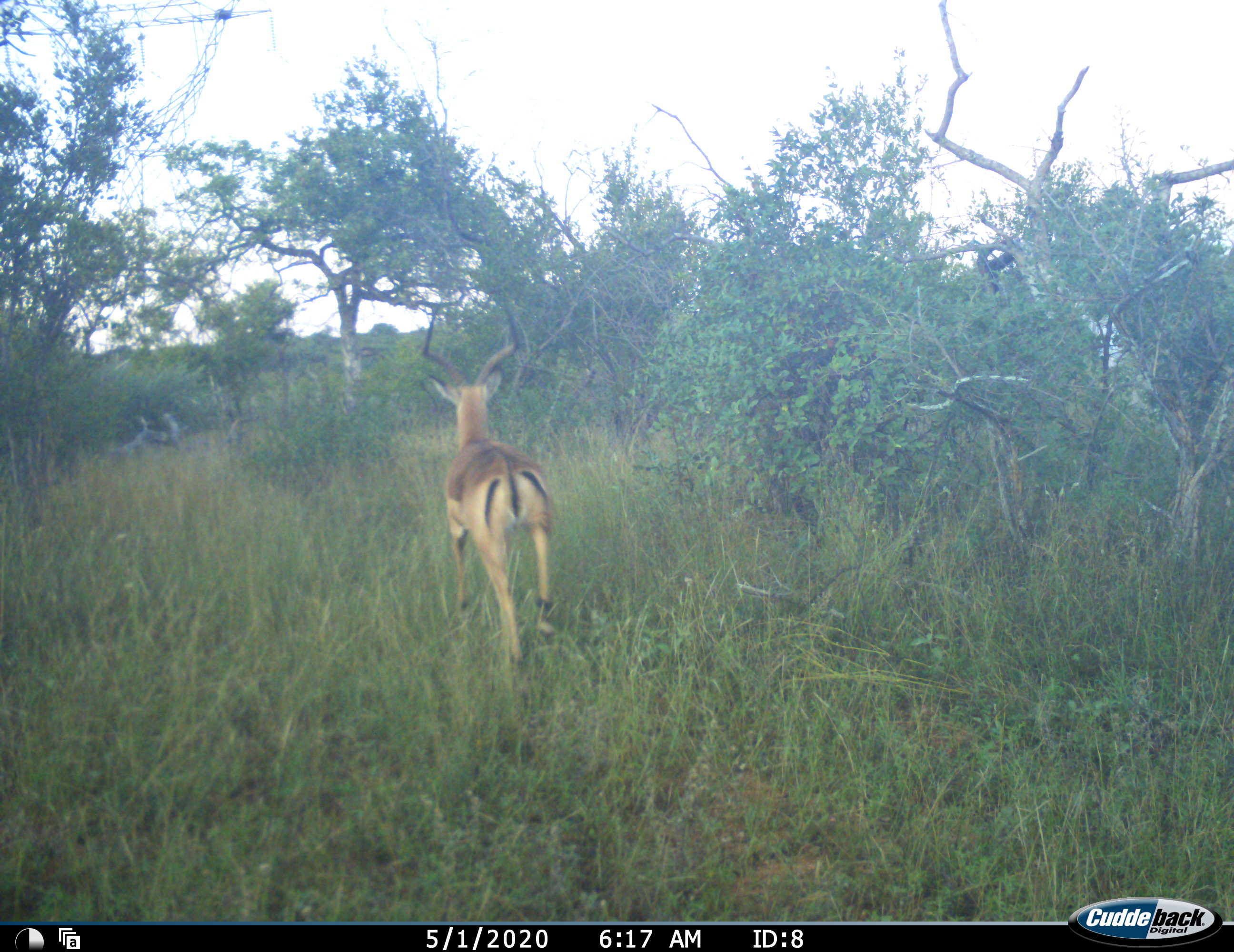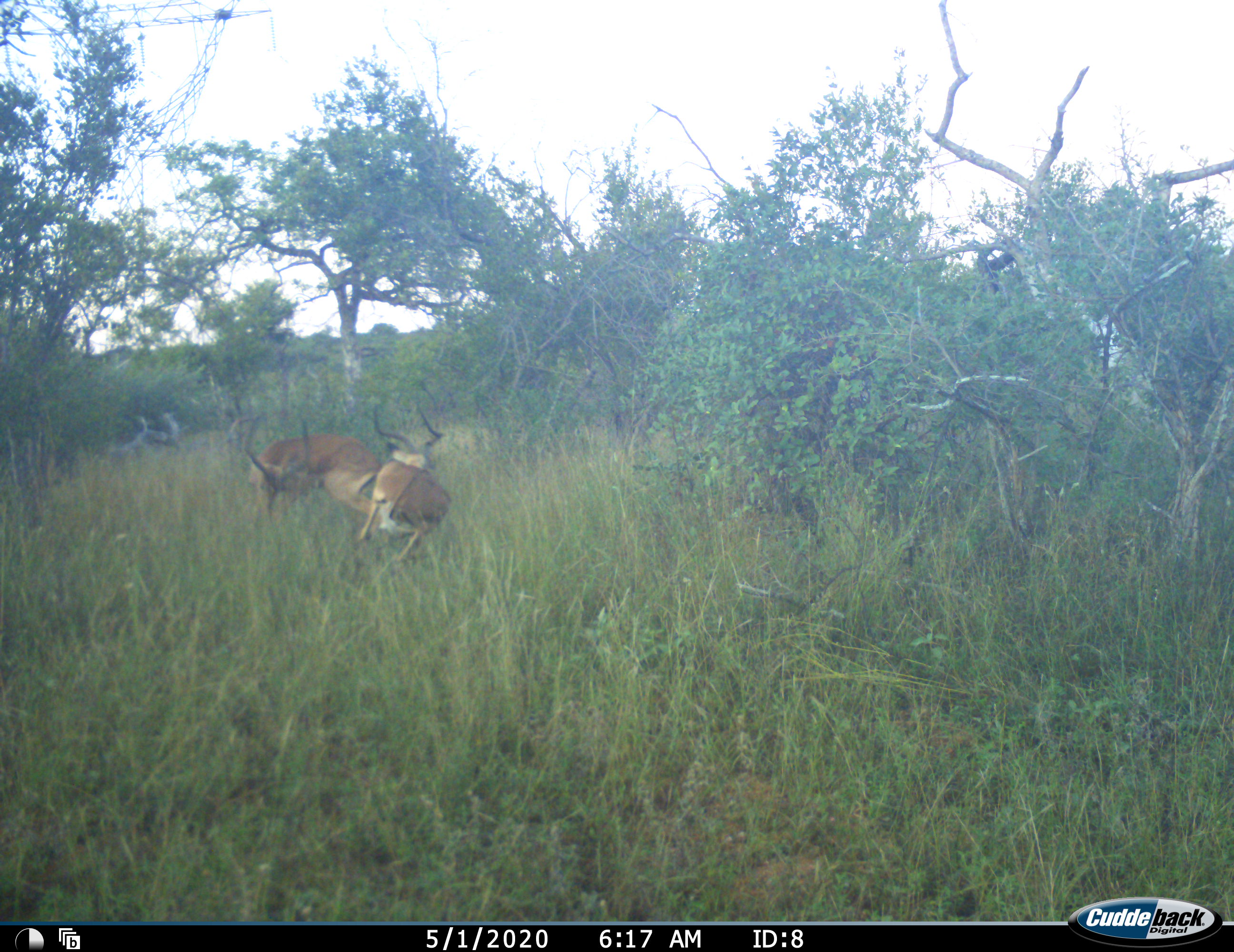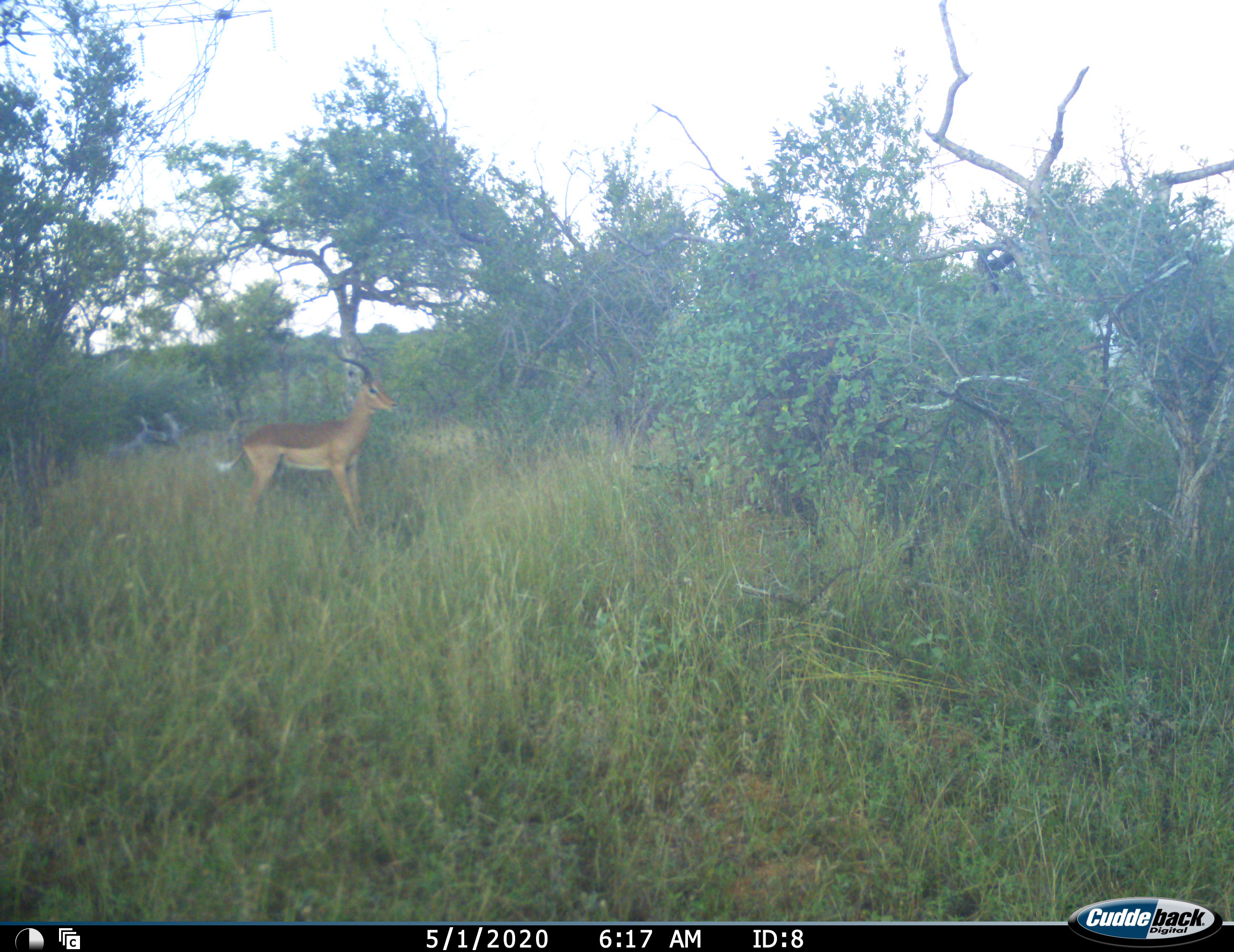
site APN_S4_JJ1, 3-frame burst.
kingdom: Animalia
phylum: Chordata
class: Mammalia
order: Artiodactyla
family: Bovidae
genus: Aepyceros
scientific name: Aepyceros melampus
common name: impala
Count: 2.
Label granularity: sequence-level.